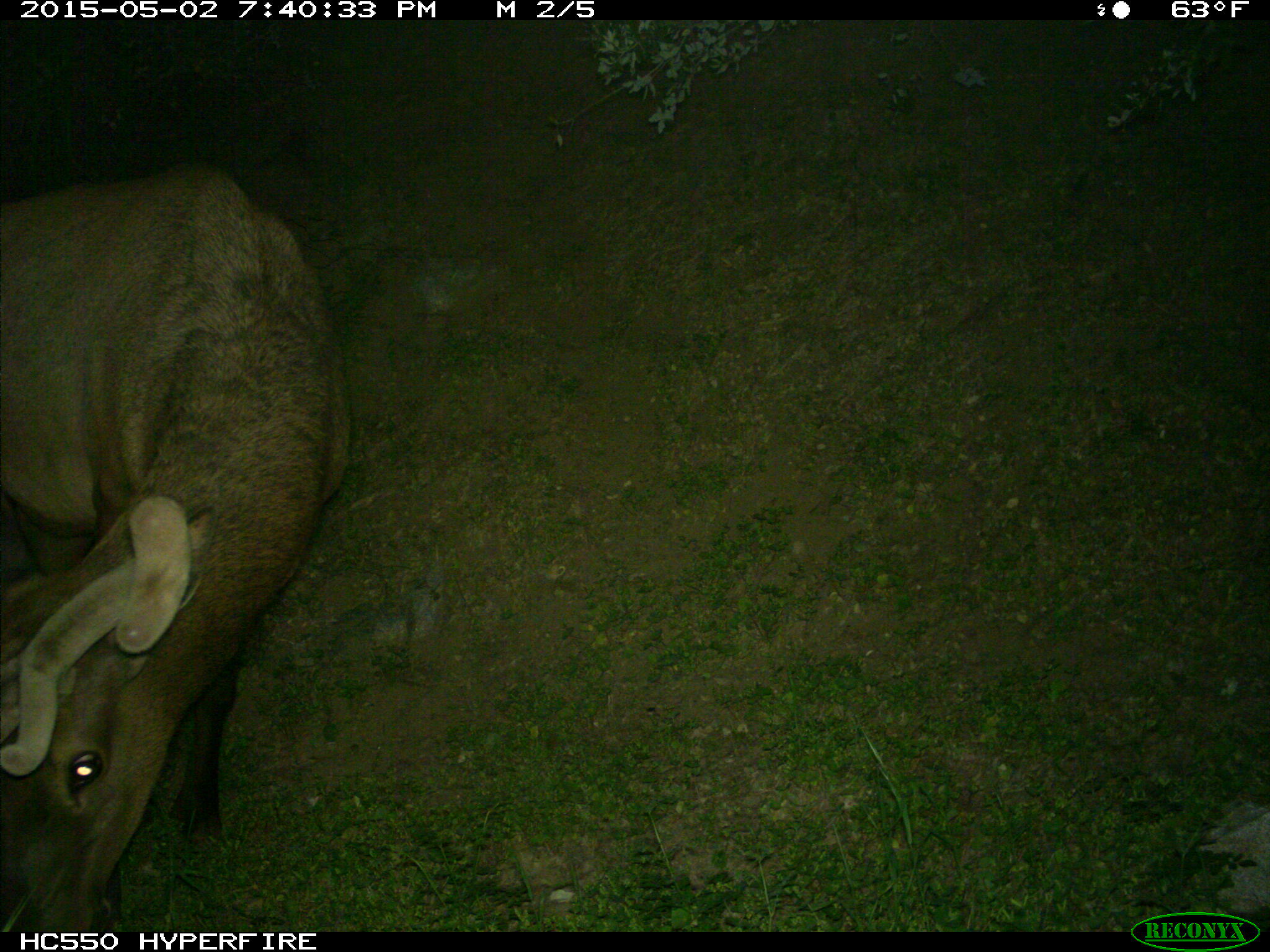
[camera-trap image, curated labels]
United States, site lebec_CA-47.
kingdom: Animalia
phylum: Chordata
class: Mammalia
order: Artiodactyla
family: Cervidae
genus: Cervus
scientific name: Cervus canadensis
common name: elk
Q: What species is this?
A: Cervus canadensis (elk).